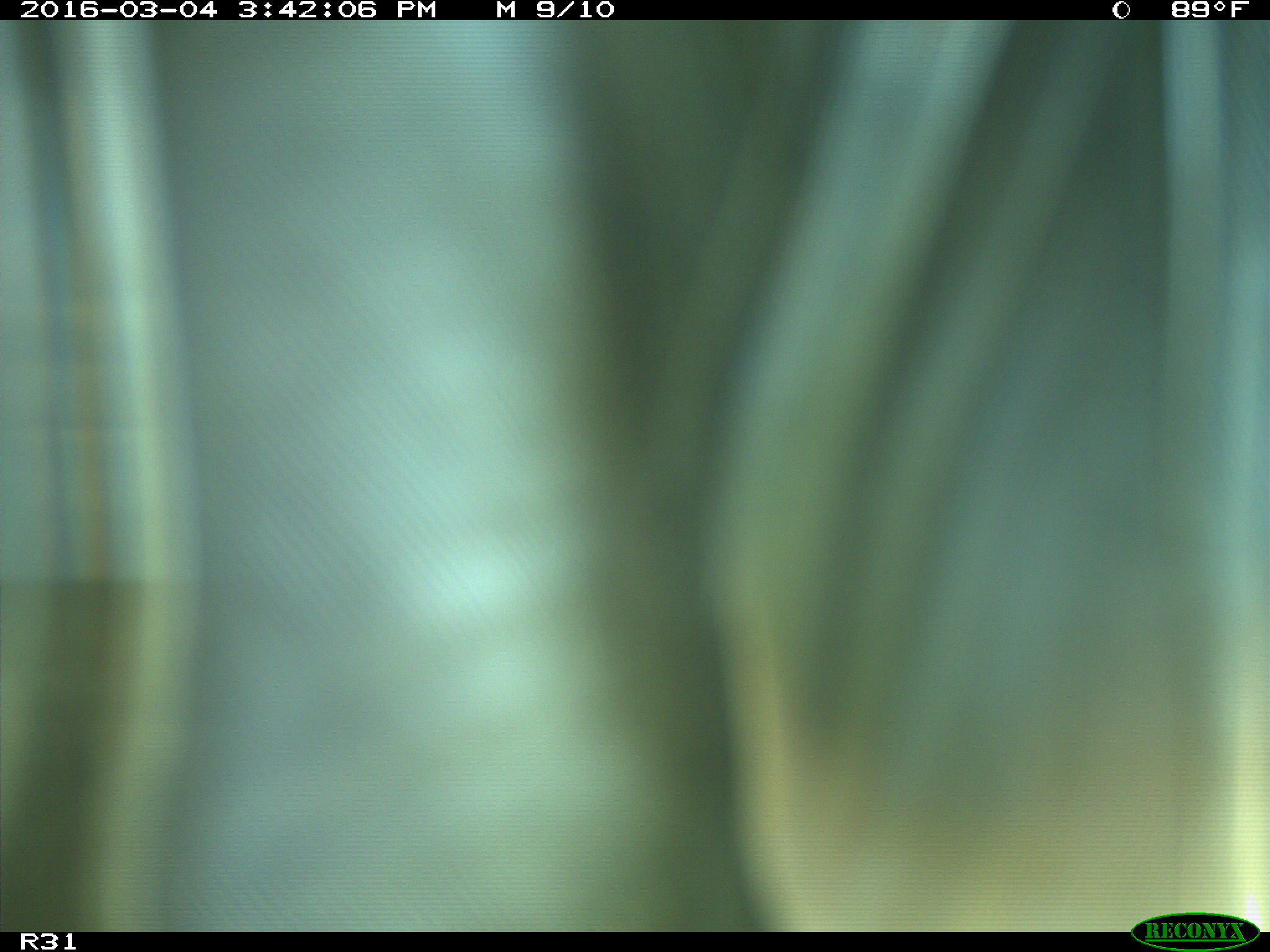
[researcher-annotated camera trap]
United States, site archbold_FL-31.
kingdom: Animalia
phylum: Chordata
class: Aves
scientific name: Aves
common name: birds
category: unidentified bird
Unidentified bird (birds) (Aves).